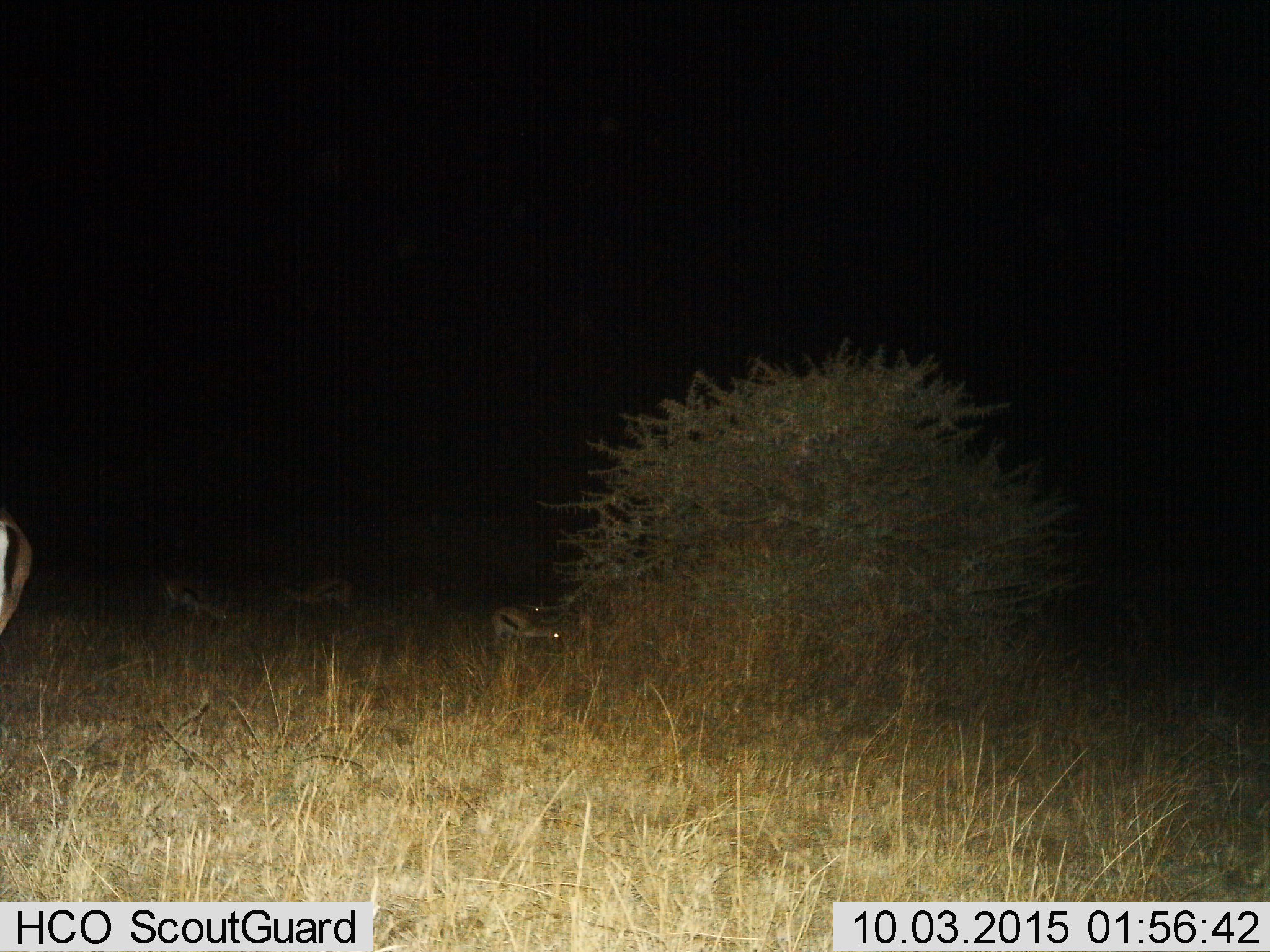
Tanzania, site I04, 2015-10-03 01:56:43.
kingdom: Animalia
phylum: Chordata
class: Mammalia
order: Artiodactyla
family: Bovidae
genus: Eudorcas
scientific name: Eudorcas thomsonii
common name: thomson's gazelle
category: gazellethomsons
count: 5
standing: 67%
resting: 0%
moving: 22%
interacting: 0%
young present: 0%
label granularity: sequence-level